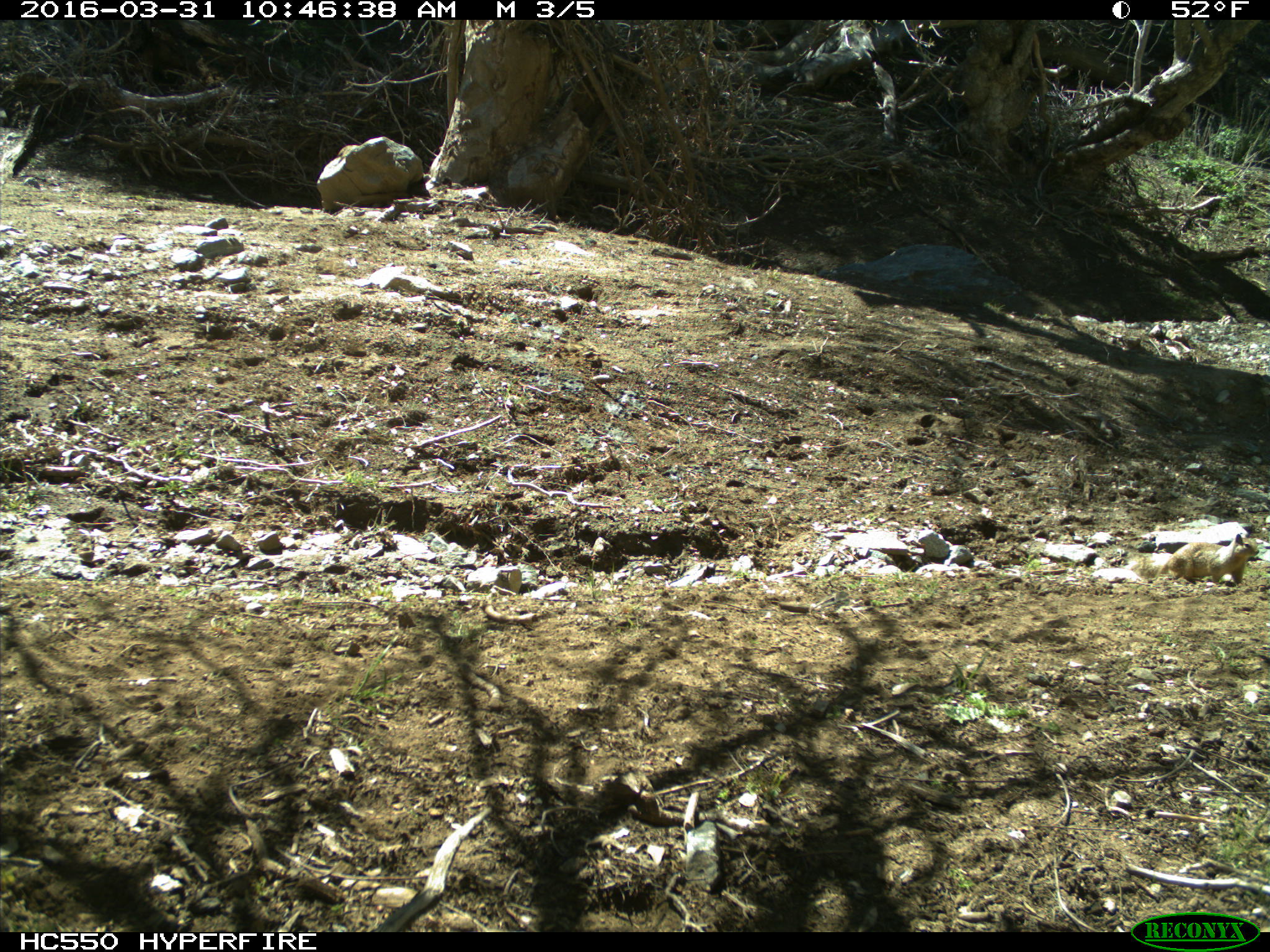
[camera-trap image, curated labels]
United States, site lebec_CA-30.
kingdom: Animalia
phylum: Chordata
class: Mammalia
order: Rodentia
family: Sciuridae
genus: Otospermophilus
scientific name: Otospermophilus beecheyi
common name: california ground squirrel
Otospermophilus beecheyi (california ground squirrel).